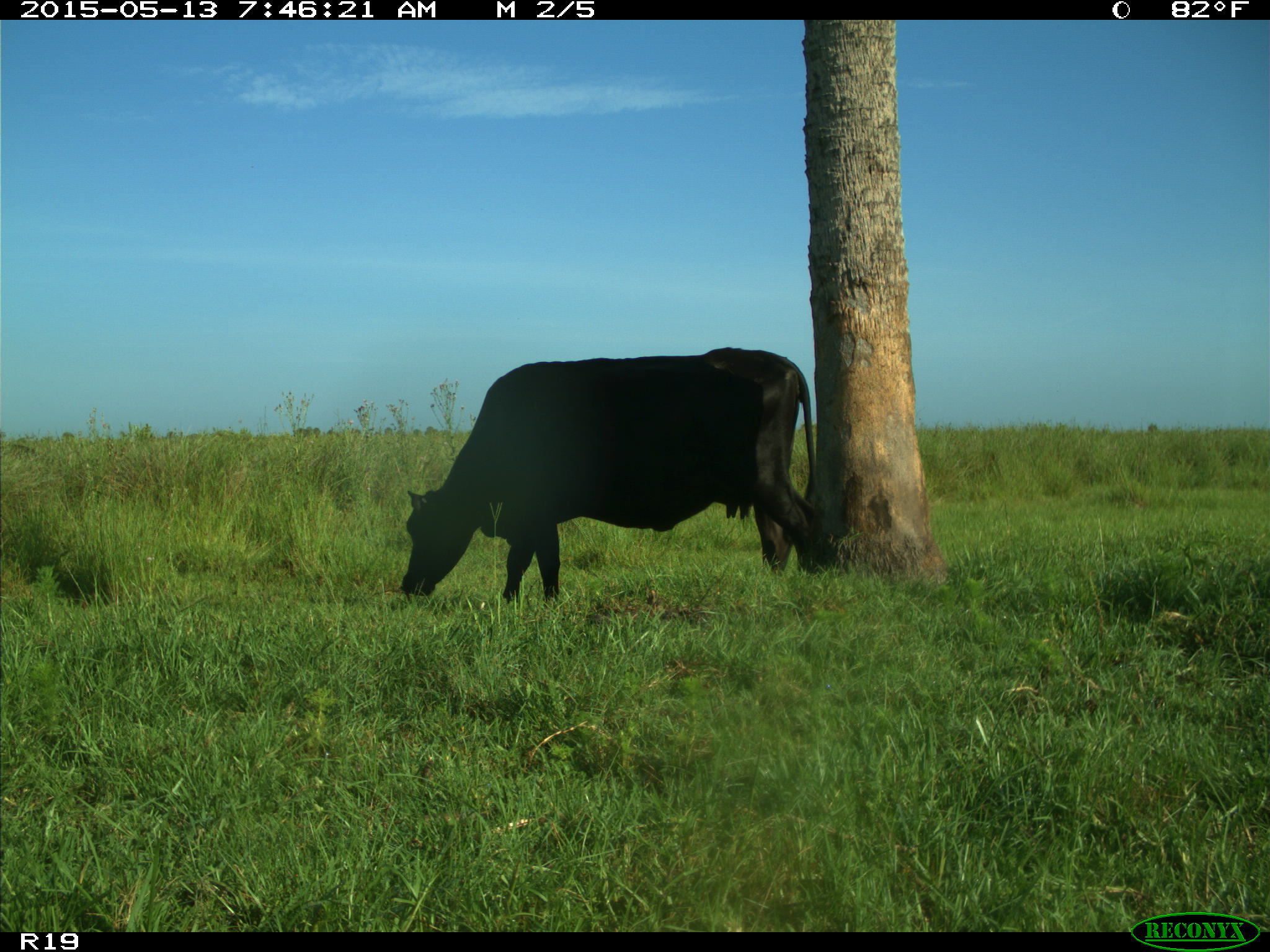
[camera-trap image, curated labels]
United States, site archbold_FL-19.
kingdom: Animalia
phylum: Chordata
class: Mammalia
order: Artiodactyla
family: Bovidae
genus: Bos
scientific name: Bos taurus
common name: domestic cow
Bos taurus (domestic cow).